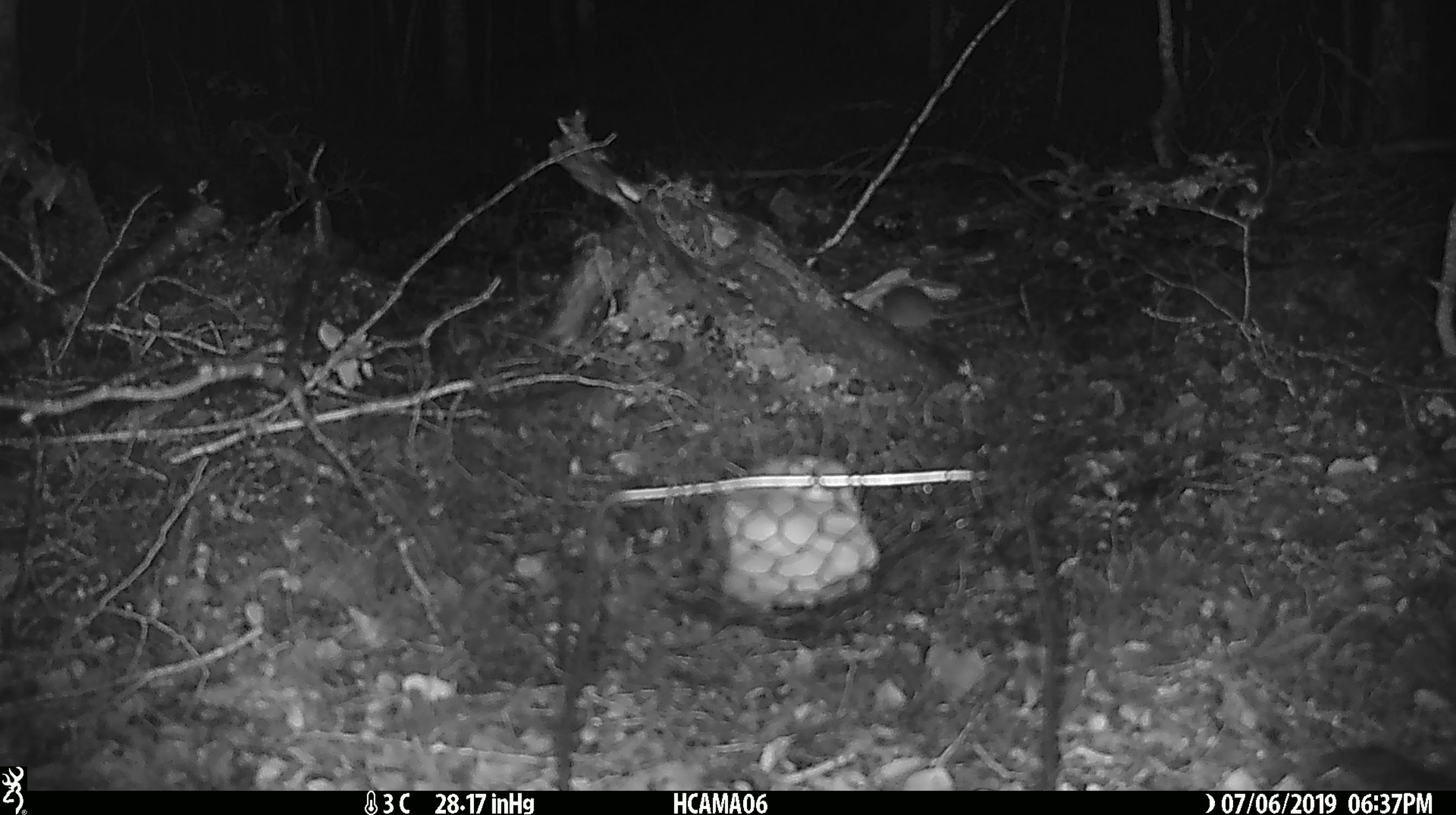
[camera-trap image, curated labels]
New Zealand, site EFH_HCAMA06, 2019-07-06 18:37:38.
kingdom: Animalia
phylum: Chordata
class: Mammalia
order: Rodentia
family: Muridae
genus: Mus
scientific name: Mus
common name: mouse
Mouse (Mus).